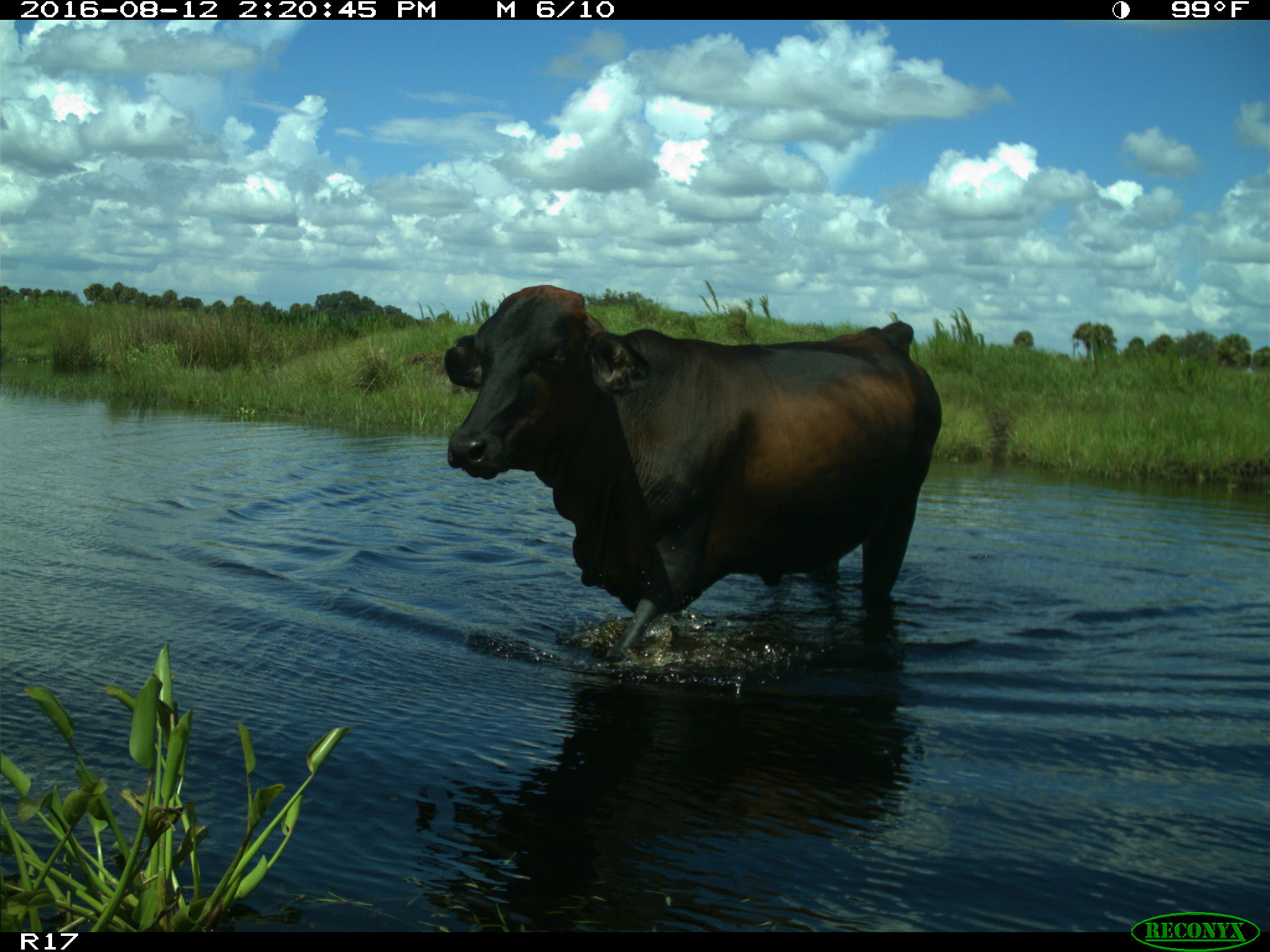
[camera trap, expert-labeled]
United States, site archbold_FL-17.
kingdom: Animalia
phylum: Chordata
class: Mammalia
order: Artiodactyla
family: Bovidae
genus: Bos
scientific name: Bos taurus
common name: domestic cow